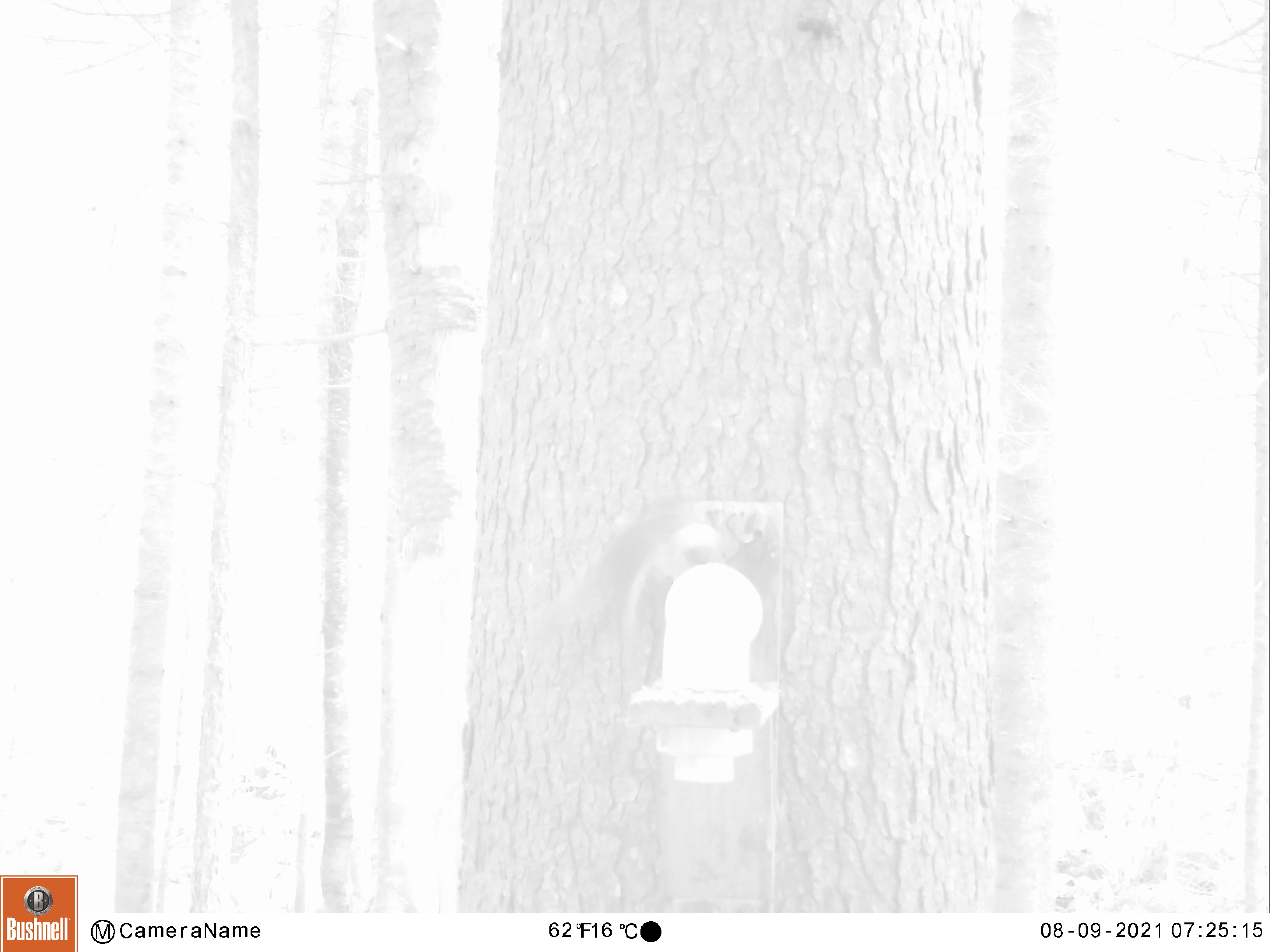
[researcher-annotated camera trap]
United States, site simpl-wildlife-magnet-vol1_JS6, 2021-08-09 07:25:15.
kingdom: Animalia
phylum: Chordata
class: Mammalia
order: Rodentia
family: Sciuridae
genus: Tamiasciurus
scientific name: Tamiasciurus hudsonicus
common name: red squirrel